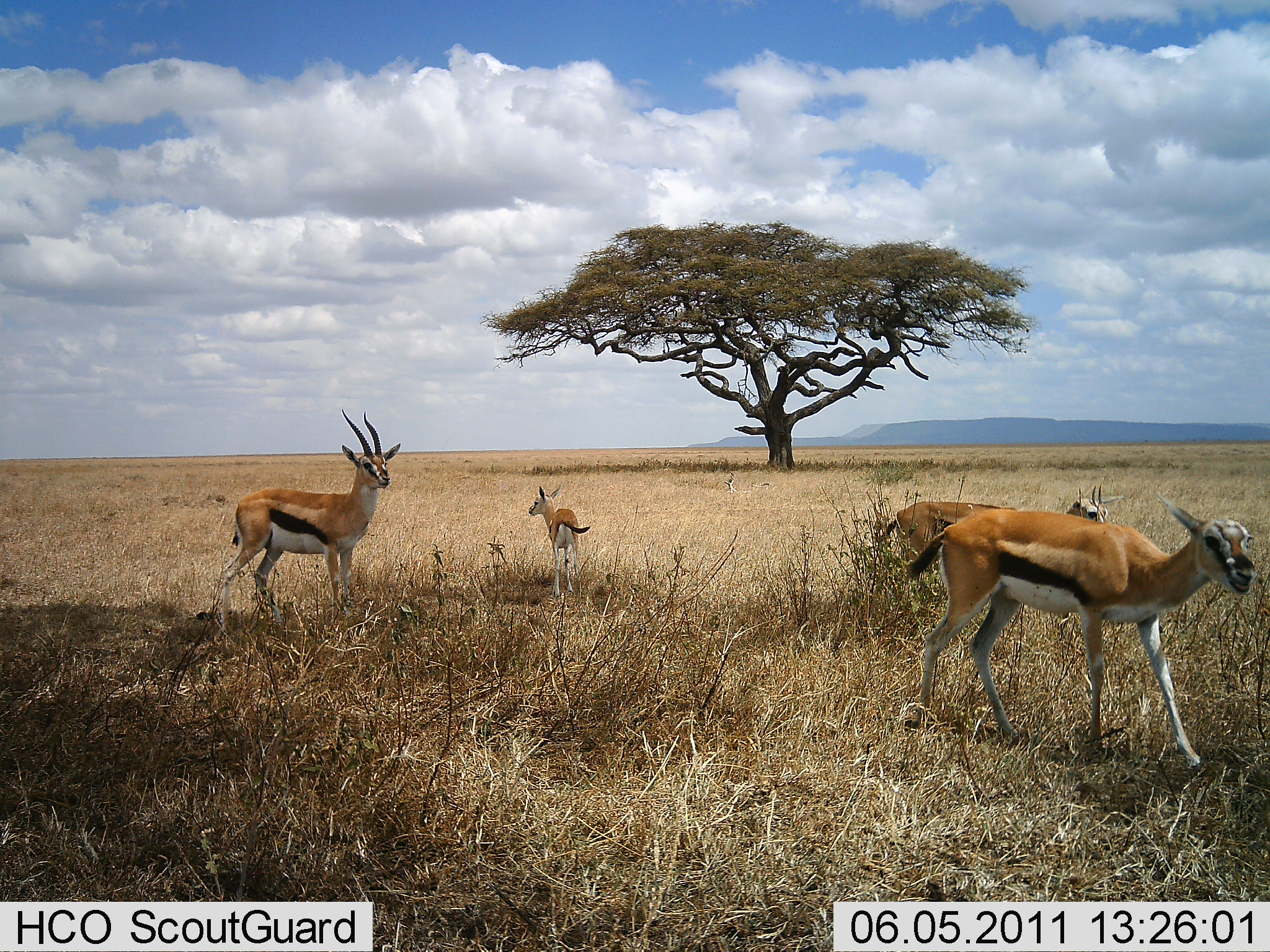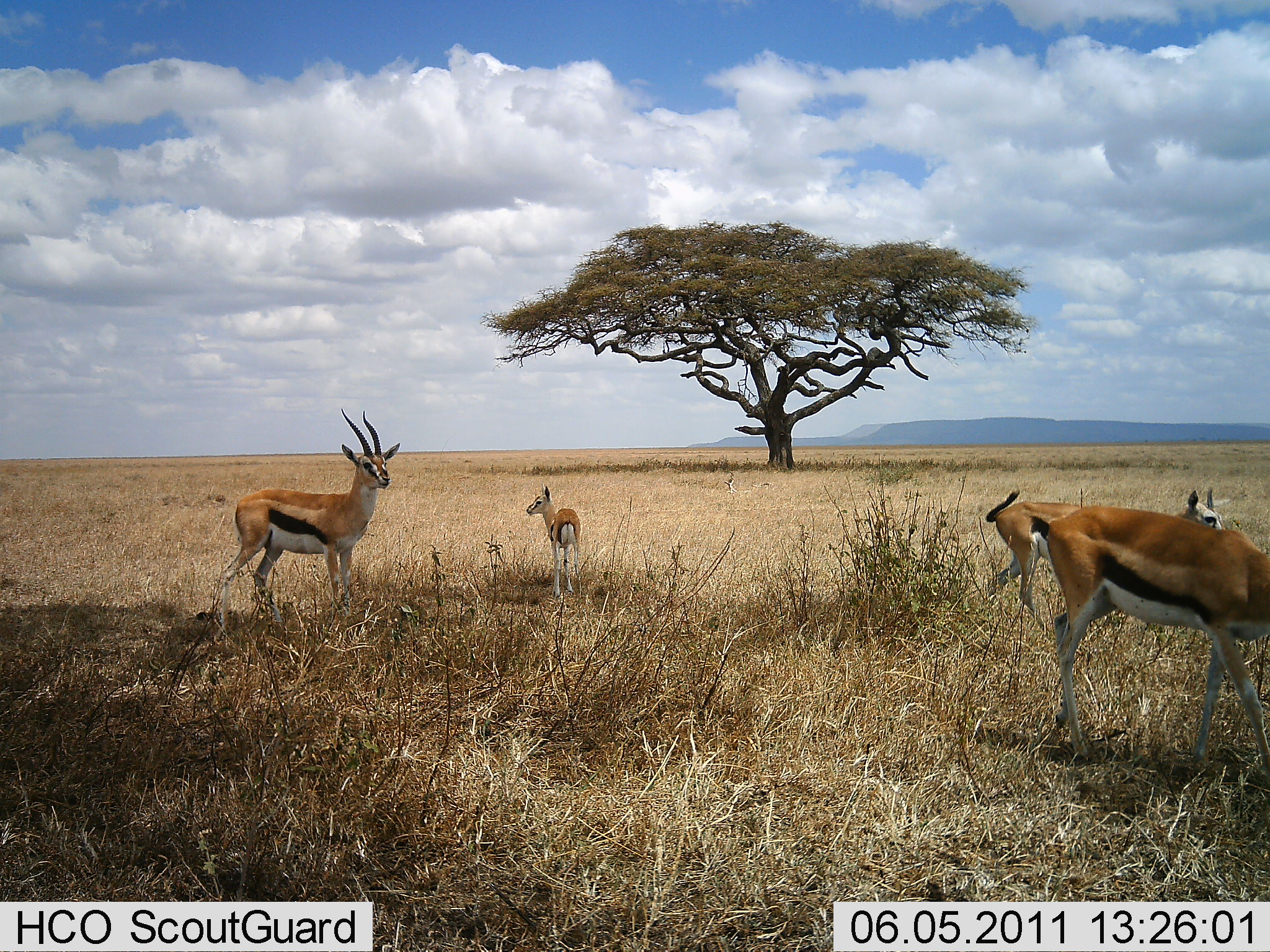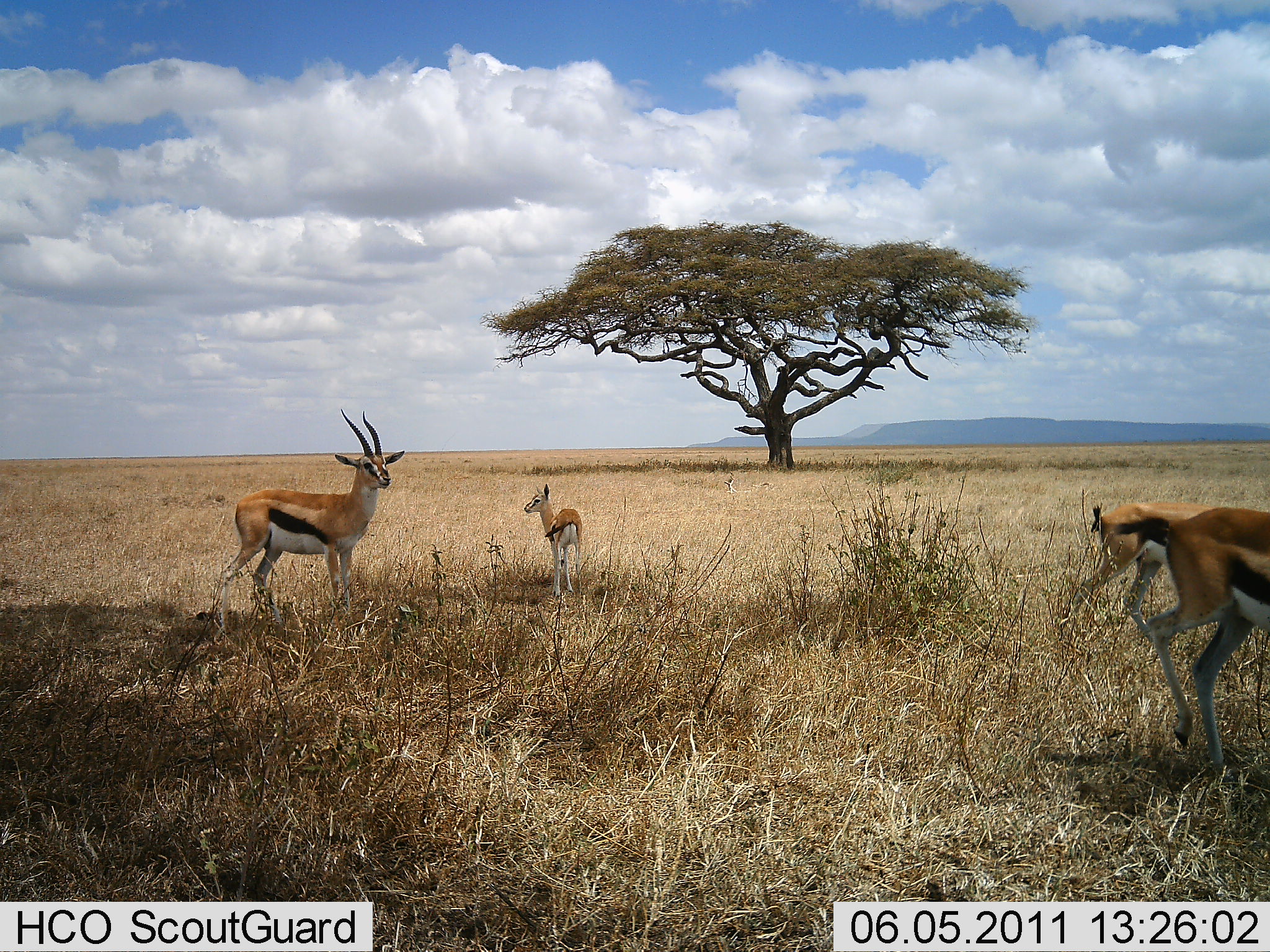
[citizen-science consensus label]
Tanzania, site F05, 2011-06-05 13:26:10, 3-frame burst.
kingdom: Animalia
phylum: Chordata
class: Mammalia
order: Artiodactyla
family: Bovidae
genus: Eudorcas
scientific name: Eudorcas thomsonii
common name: thomson's gazelle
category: gazellethomsons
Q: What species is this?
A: Gazellethomsons (thomson's gazelle) (Eudorcas thomsonii).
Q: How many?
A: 4.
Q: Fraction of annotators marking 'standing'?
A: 64%.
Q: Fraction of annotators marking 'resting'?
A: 0%.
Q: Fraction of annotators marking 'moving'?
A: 73%.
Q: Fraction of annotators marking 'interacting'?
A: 0%.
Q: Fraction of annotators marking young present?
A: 73%.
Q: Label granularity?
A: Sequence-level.